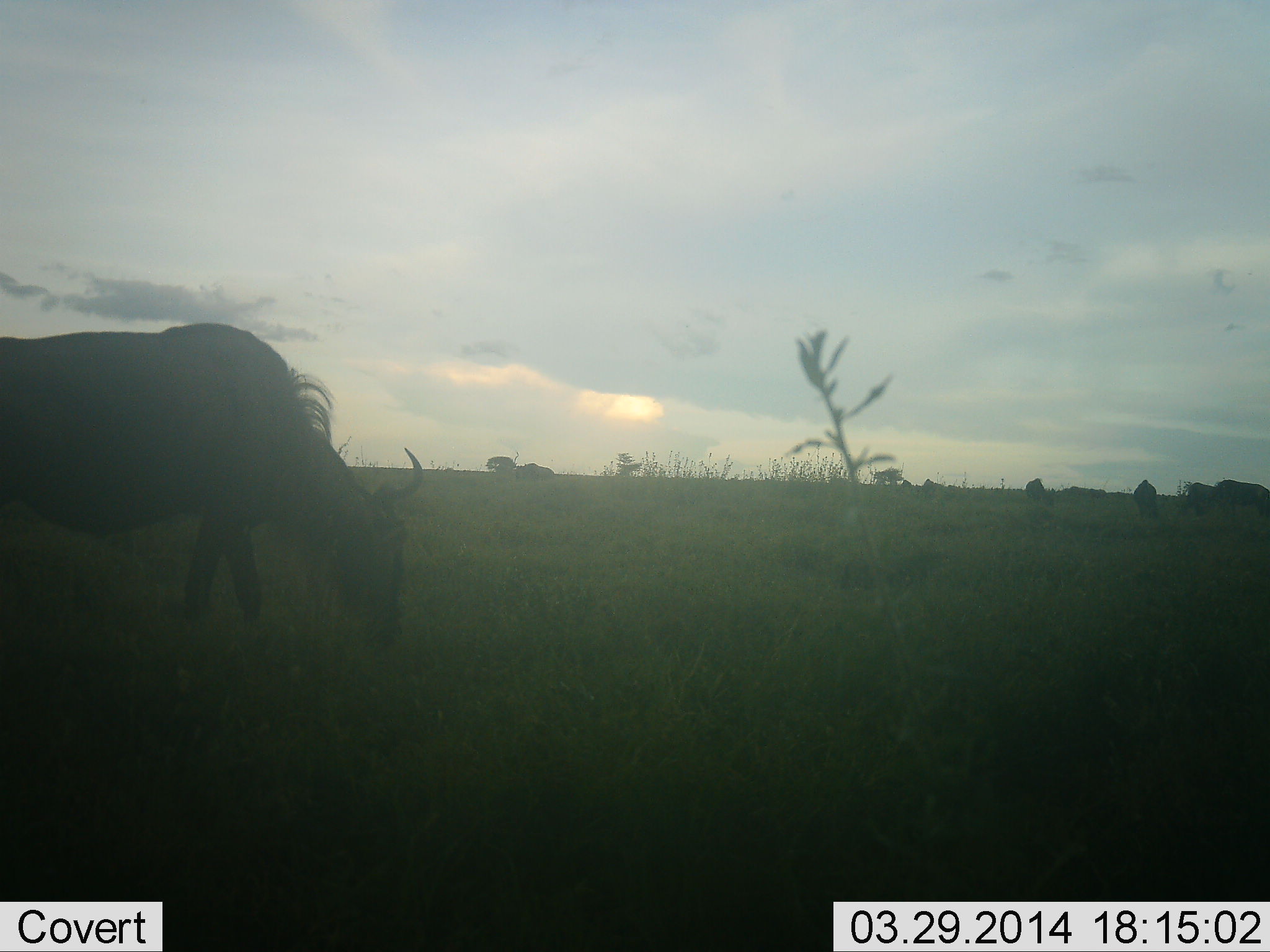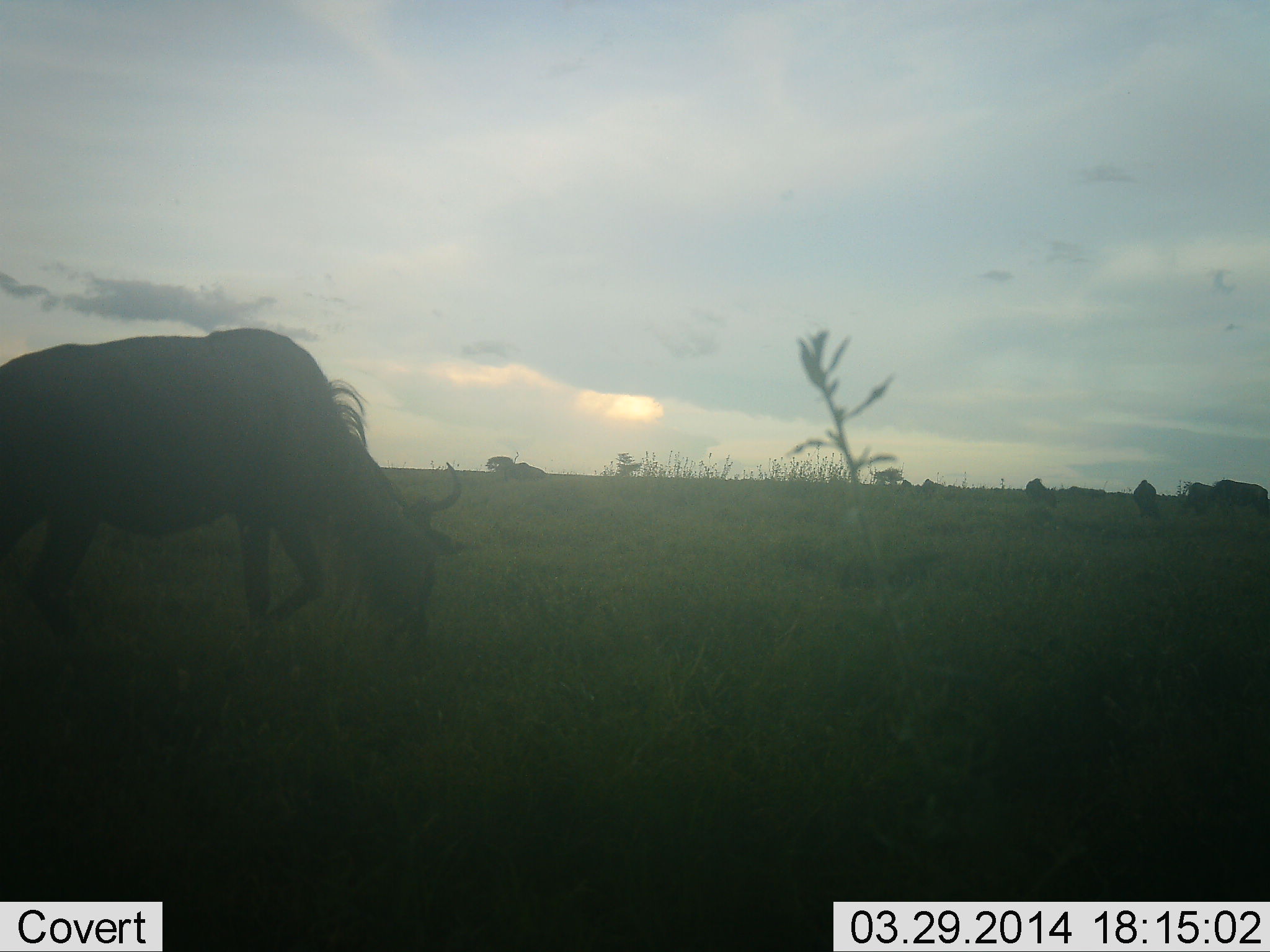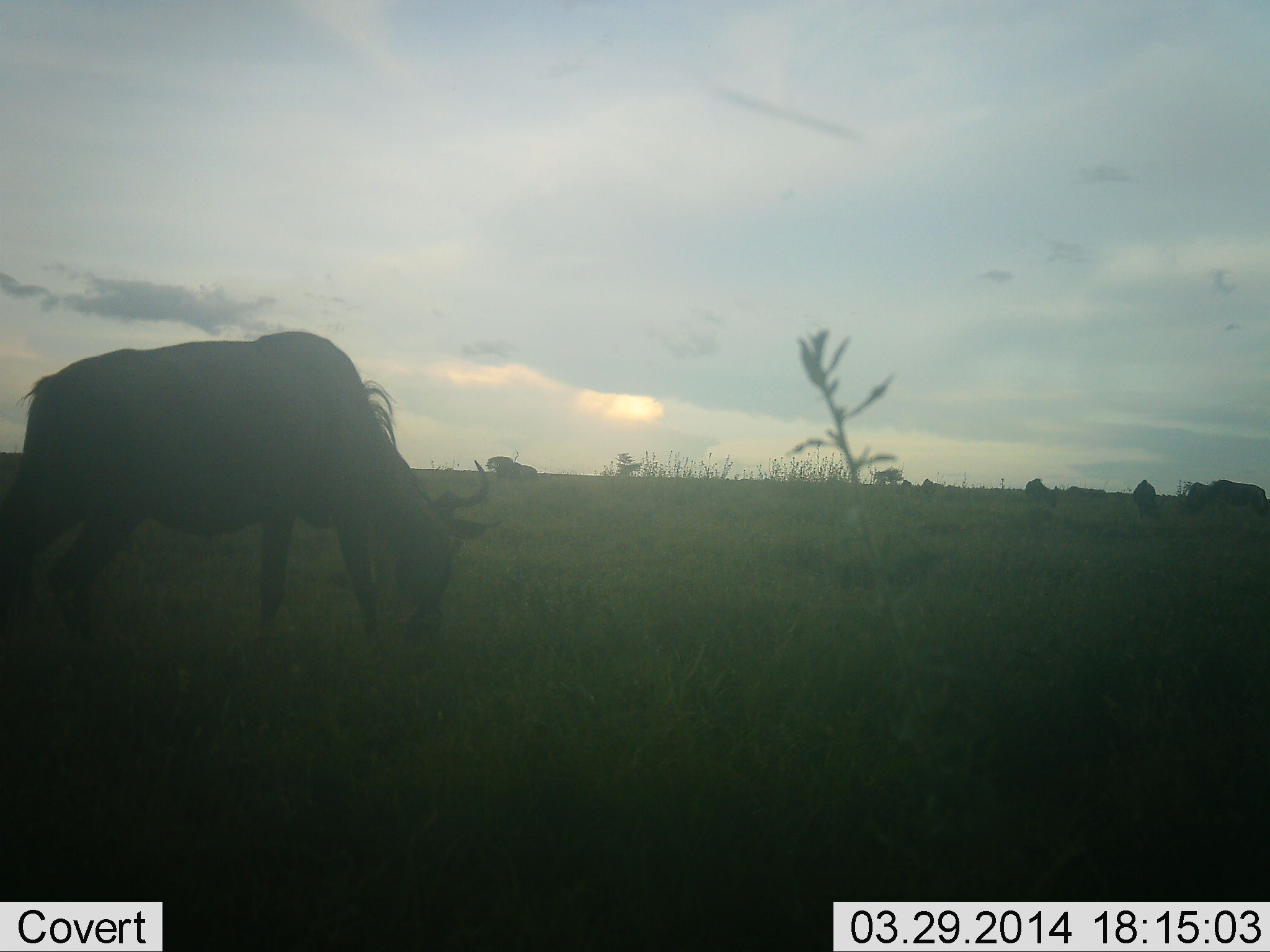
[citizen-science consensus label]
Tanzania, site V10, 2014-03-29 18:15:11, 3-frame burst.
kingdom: Animalia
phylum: Chordata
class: Mammalia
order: Artiodactyla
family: Bovidae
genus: Connochaetes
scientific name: Connochaetes taurinus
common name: blue wildebeest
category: wildebeest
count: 3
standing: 20%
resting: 0%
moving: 50%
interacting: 0%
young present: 0%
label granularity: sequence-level